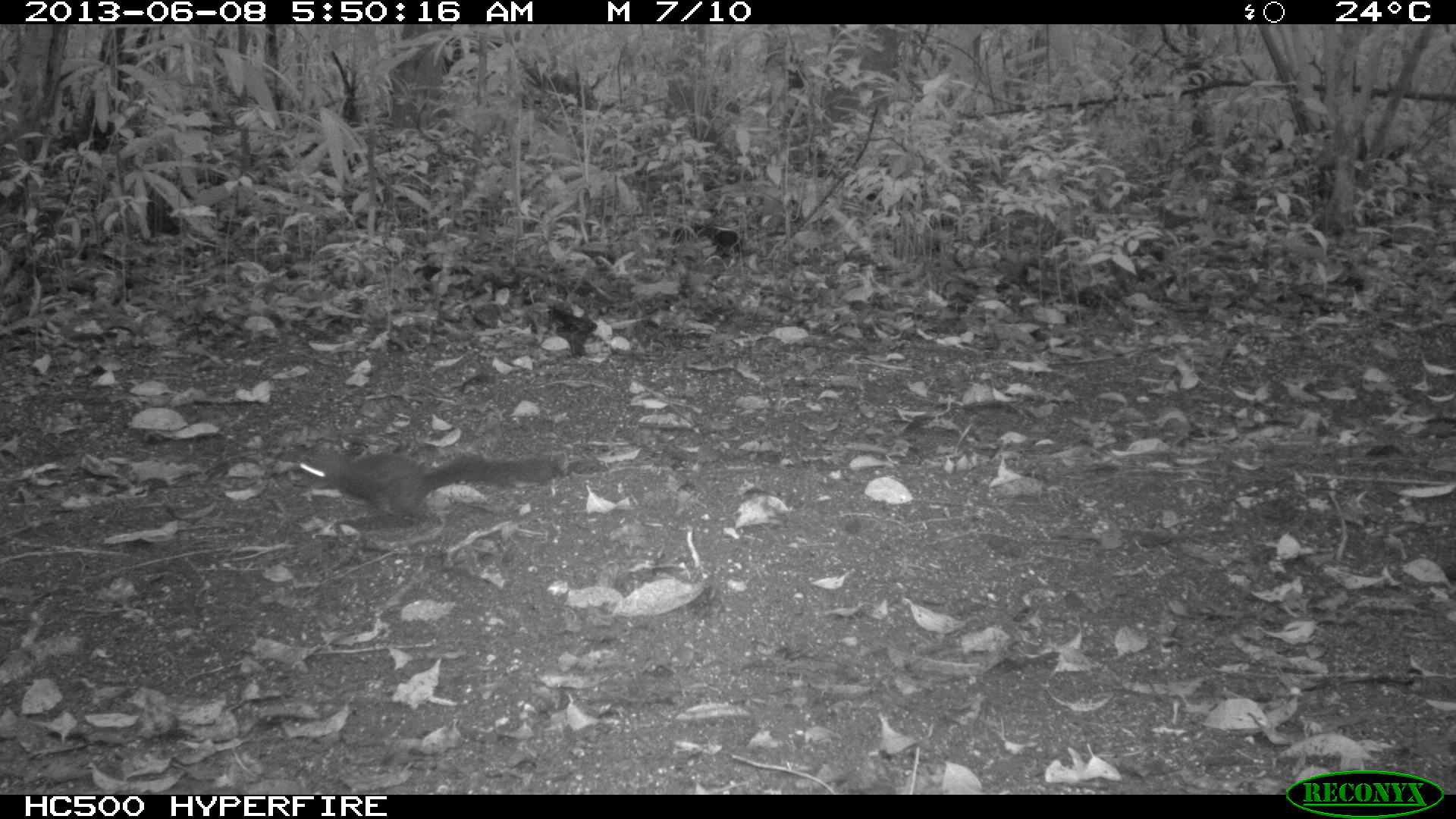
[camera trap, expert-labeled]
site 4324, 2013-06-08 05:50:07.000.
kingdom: Animalia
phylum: Chordata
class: Mammalia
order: Rodentia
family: Sciuridae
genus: Sciurus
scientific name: Sciurus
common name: squirrel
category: sciurus sp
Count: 1.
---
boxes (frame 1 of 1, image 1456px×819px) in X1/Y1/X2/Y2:
sciurus sp: 292/448/568/531